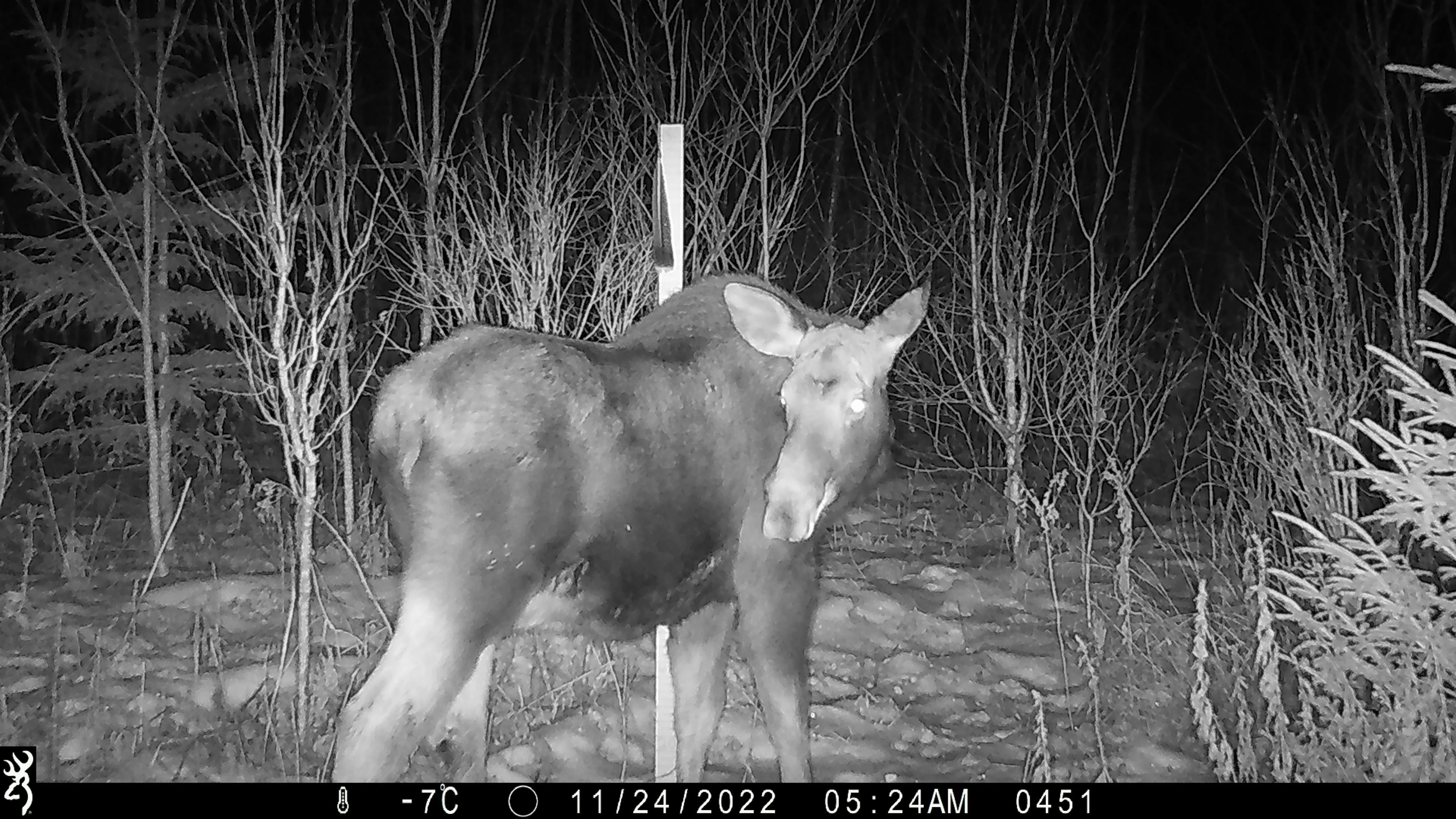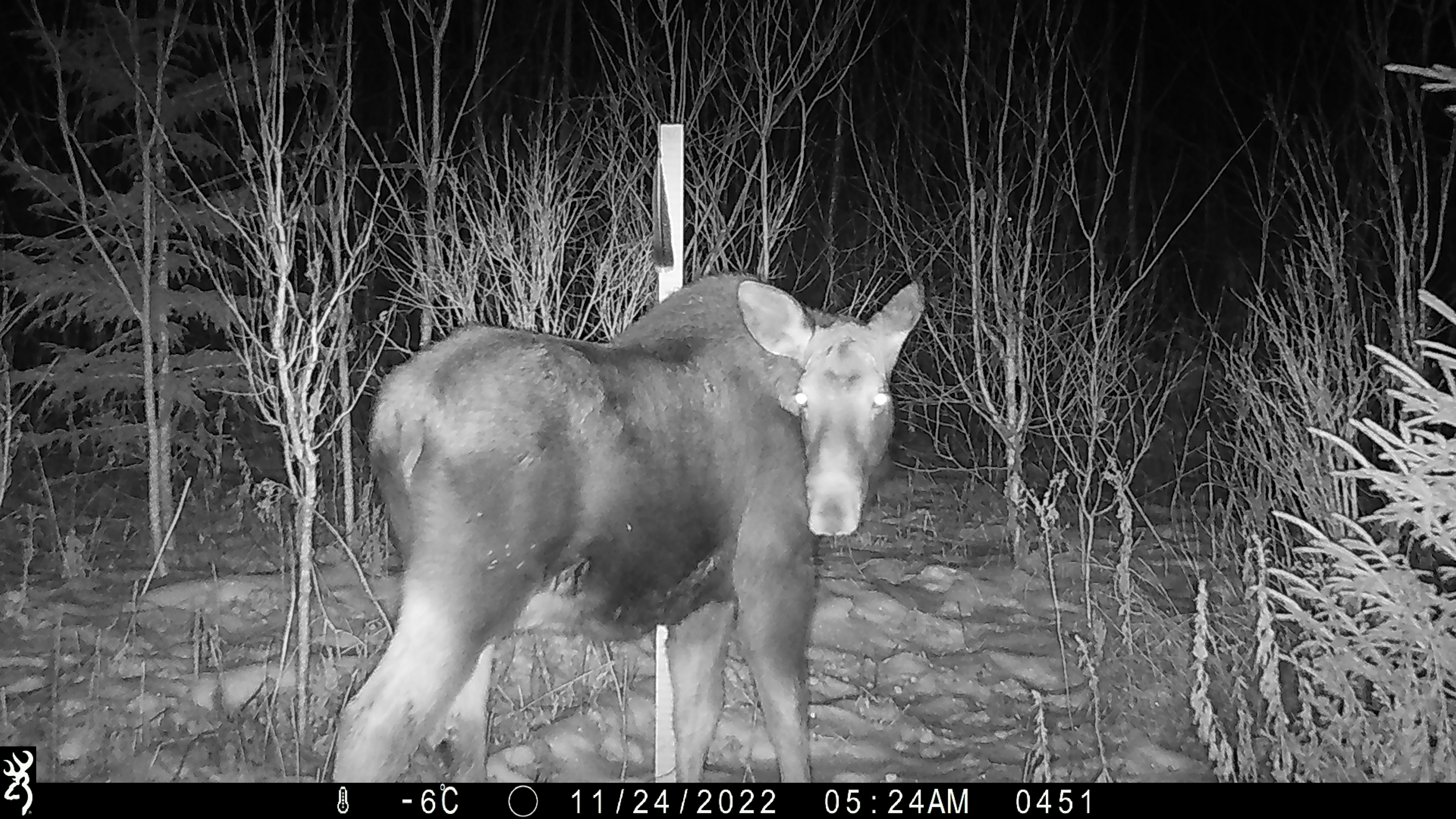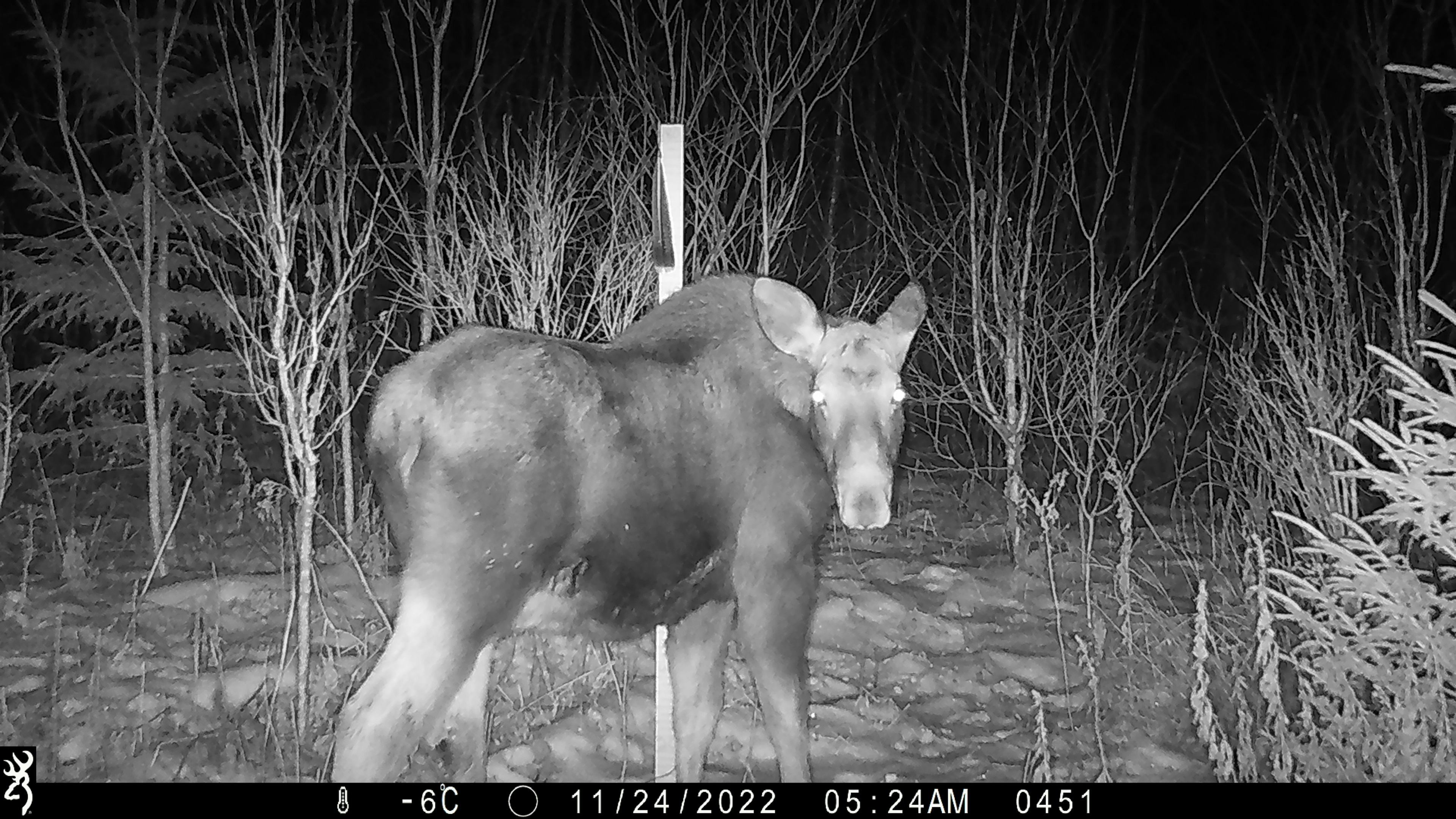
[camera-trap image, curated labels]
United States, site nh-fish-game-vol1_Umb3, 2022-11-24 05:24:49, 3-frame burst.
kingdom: Animalia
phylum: Chordata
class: Mammalia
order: Artiodactyla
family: Cervidae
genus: Alces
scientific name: Alces alces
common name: moose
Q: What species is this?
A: Moose (Alces alces).